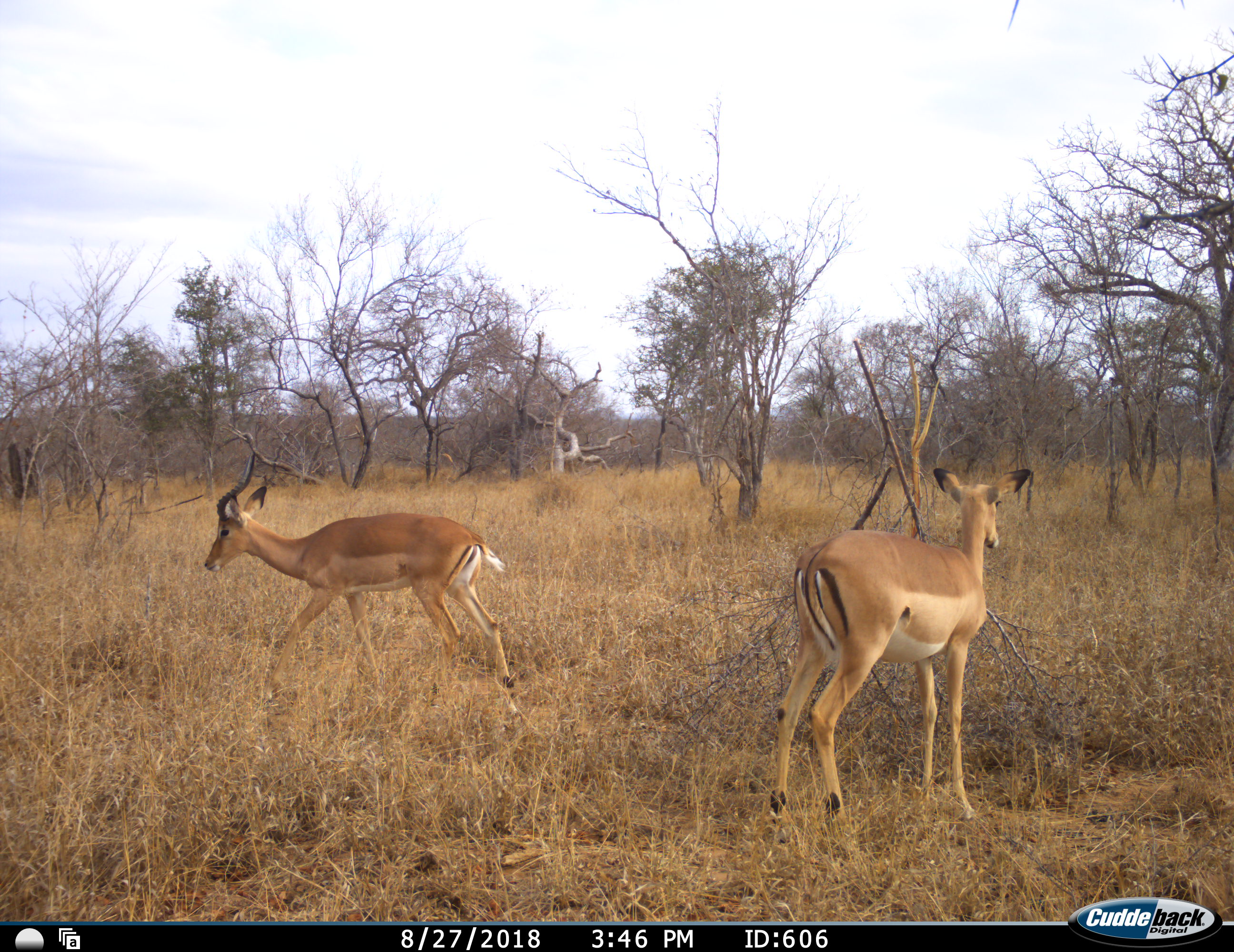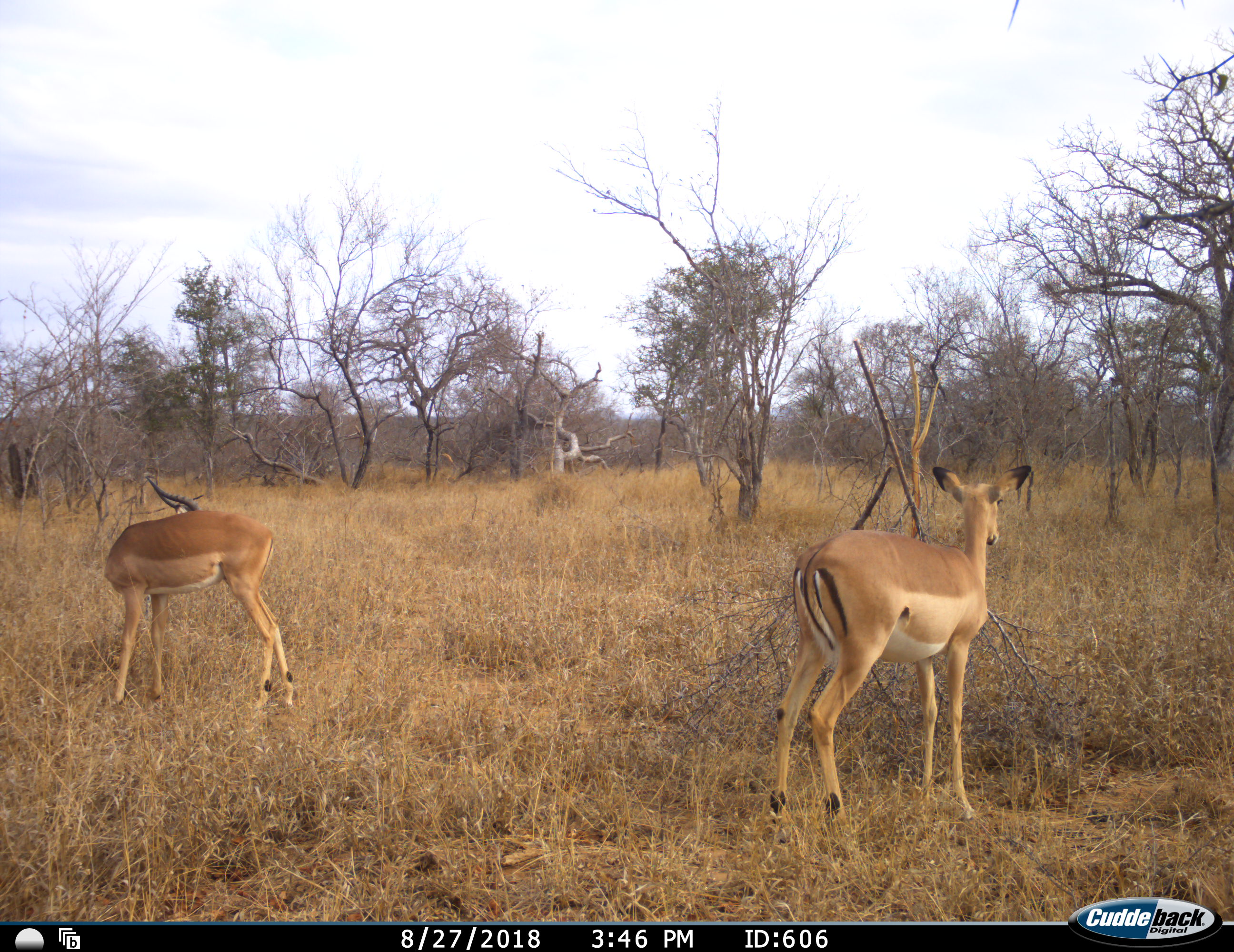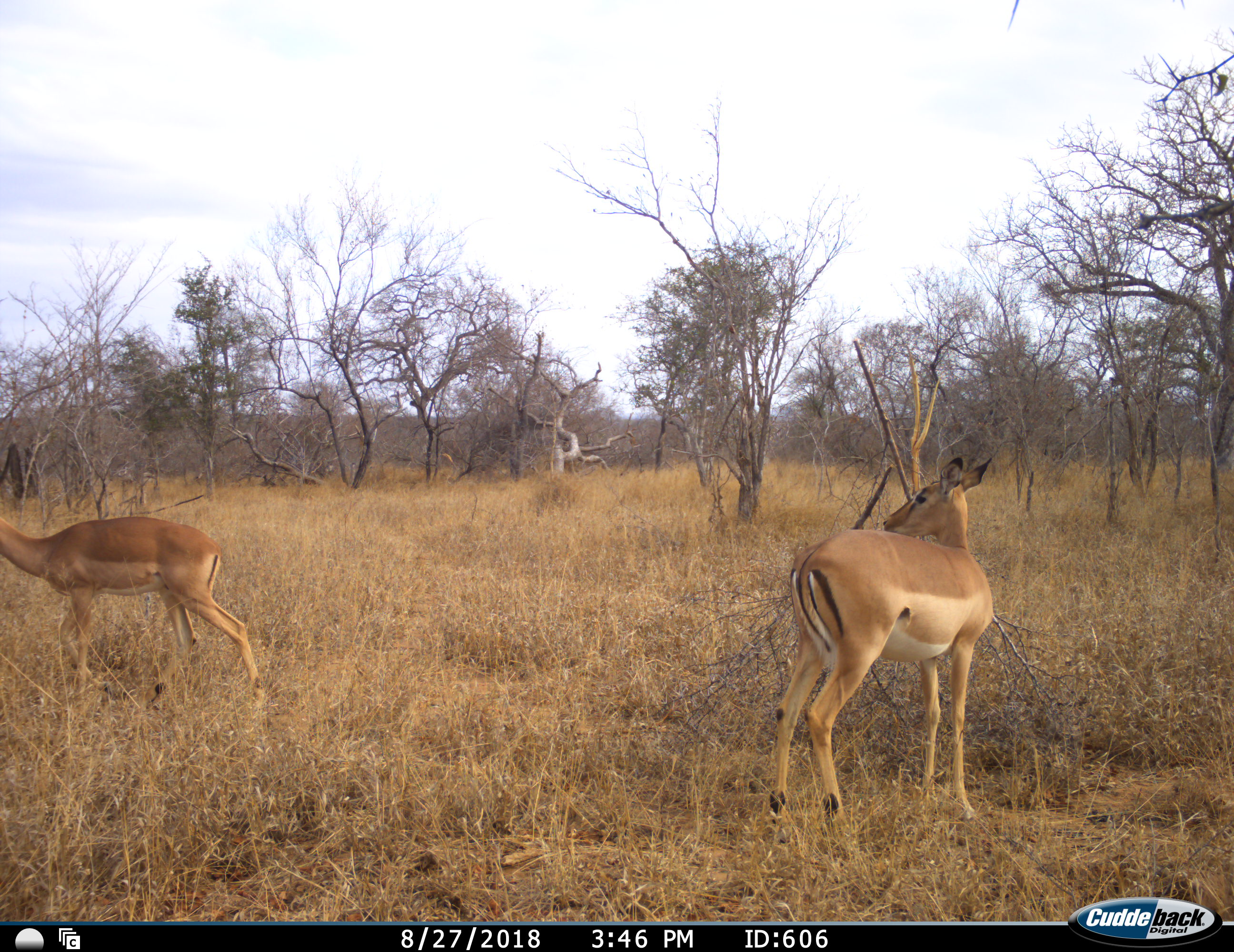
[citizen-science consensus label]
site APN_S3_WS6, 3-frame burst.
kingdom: Animalia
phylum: Chordata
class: Mammalia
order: Artiodactyla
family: Bovidae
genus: Aepyceros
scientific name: Aepyceros melampus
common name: impala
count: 2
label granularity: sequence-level